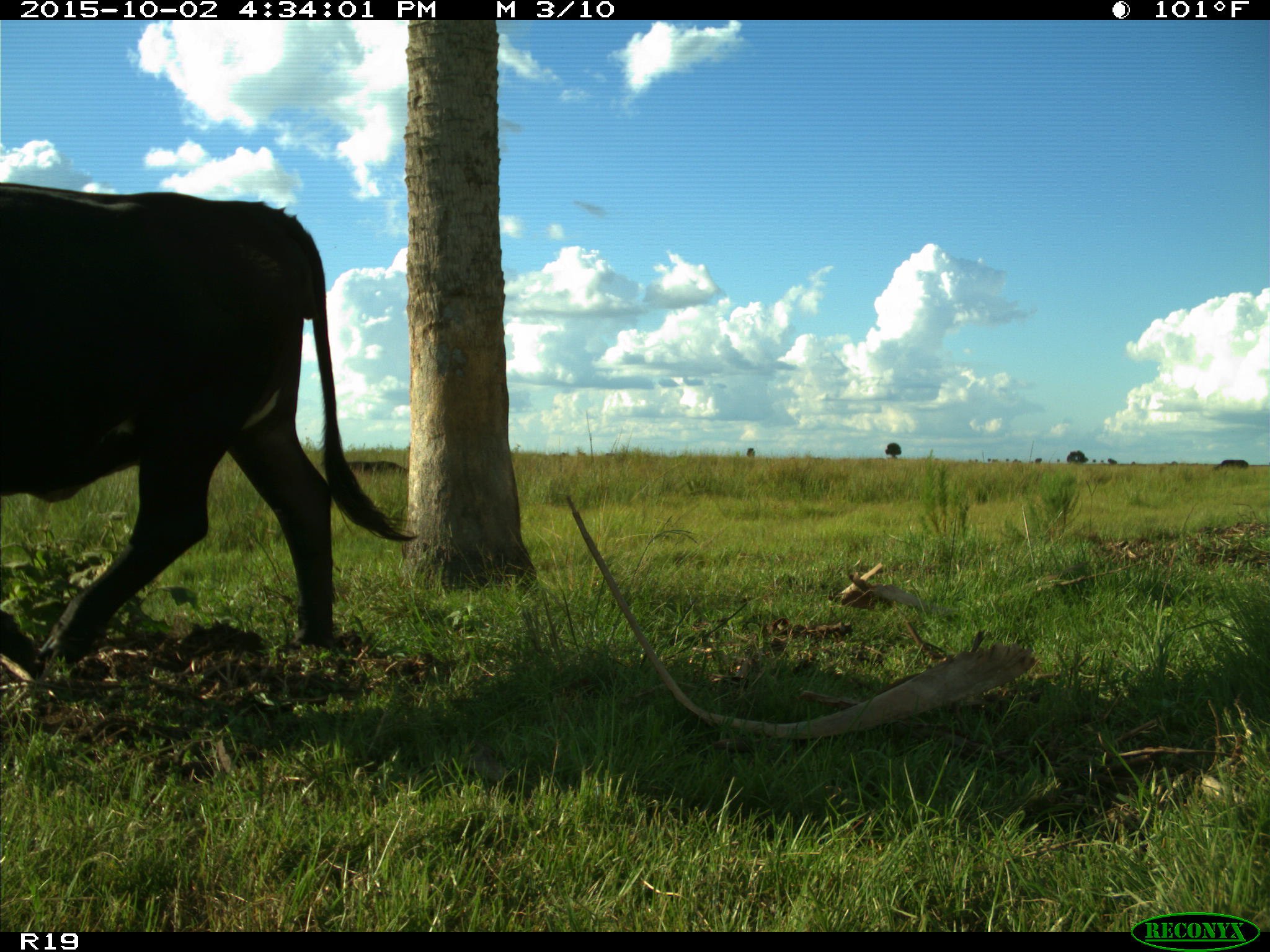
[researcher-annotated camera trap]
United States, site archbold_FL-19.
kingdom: Animalia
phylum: Chordata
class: Mammalia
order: Artiodactyla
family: Bovidae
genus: Bos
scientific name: Bos taurus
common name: domestic cow